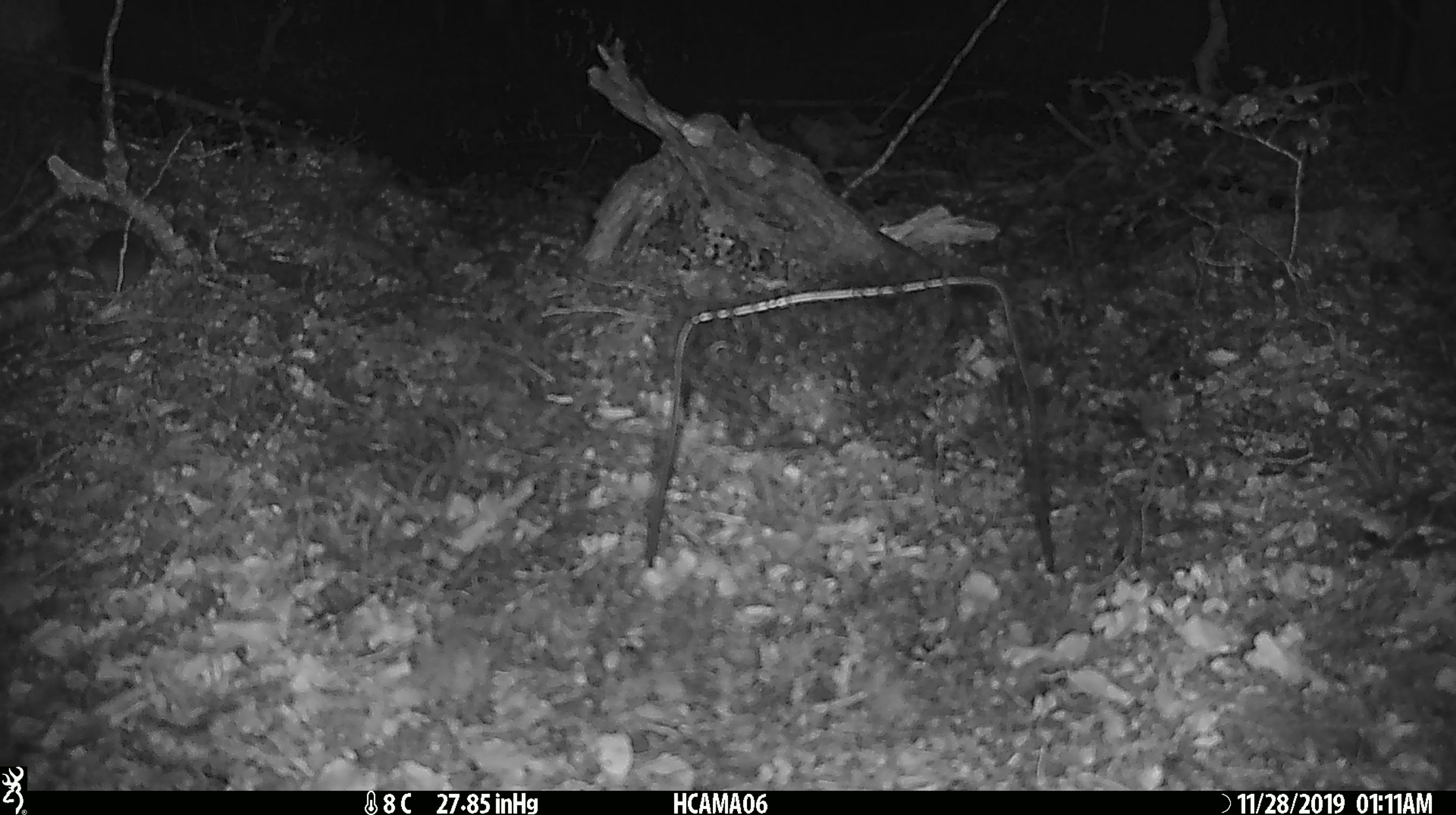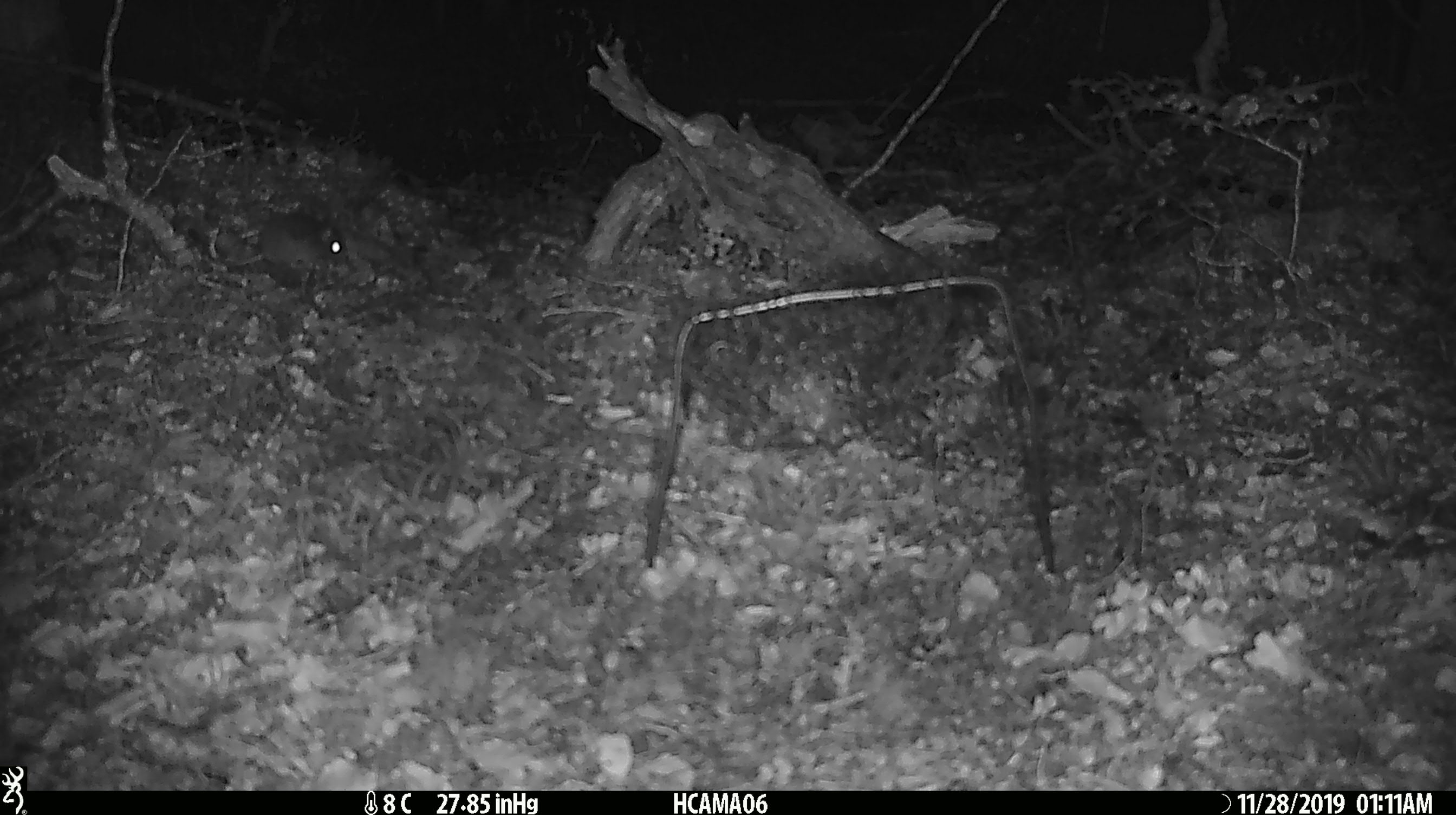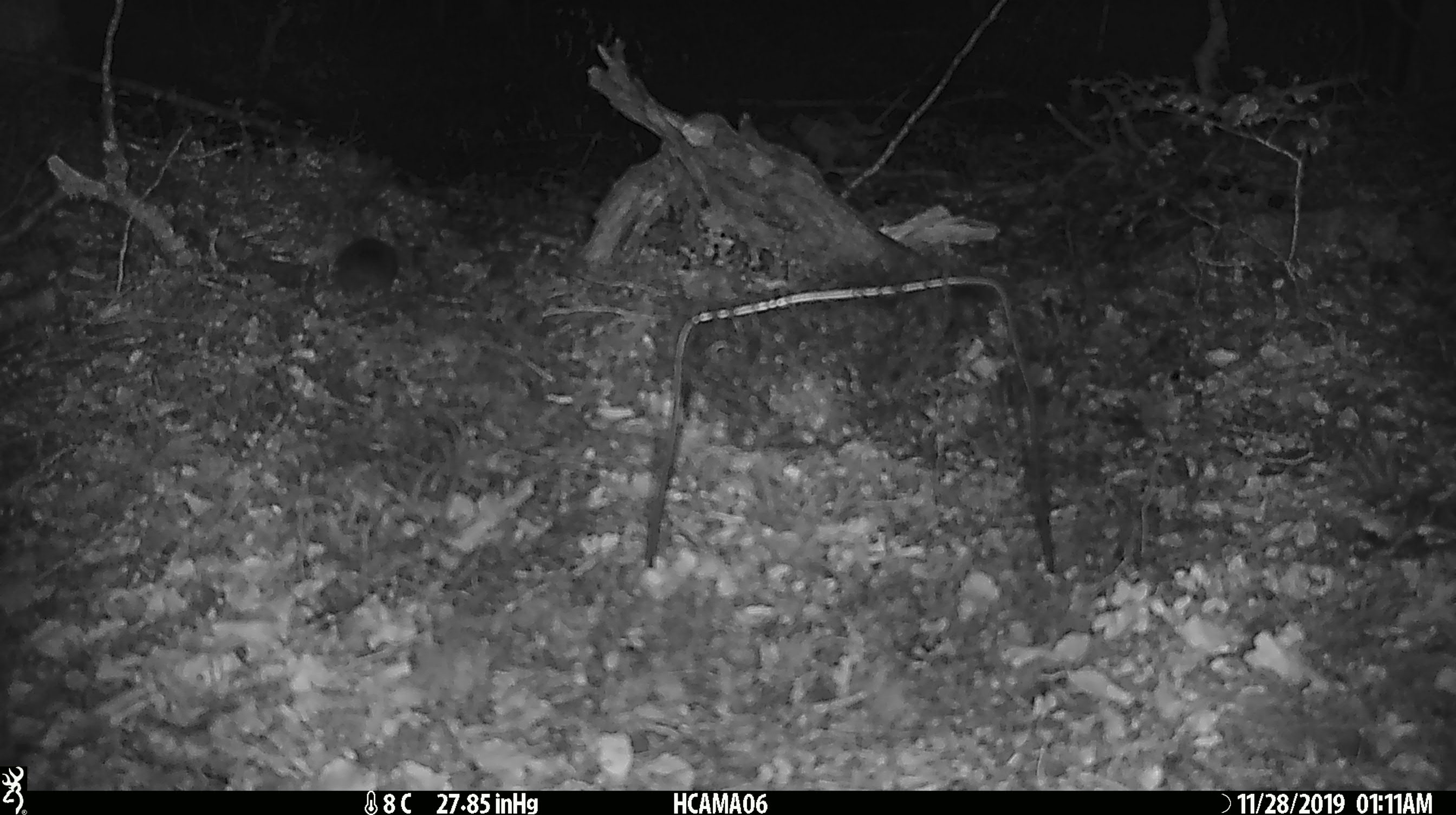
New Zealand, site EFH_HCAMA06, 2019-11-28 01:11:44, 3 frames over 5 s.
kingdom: Animalia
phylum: Chordata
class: Mammalia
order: Rodentia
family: Muridae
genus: Mus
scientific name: Mus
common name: mouse